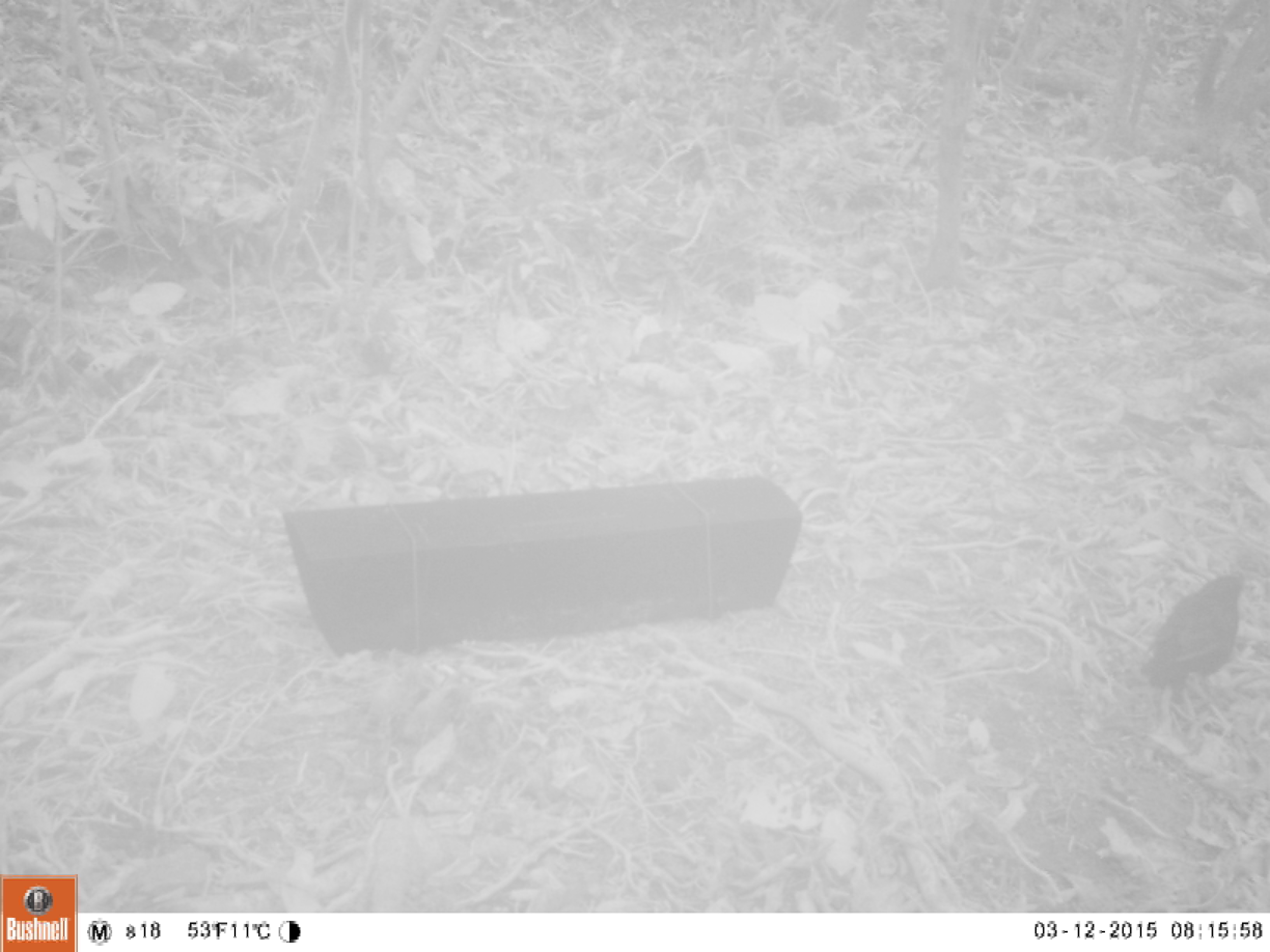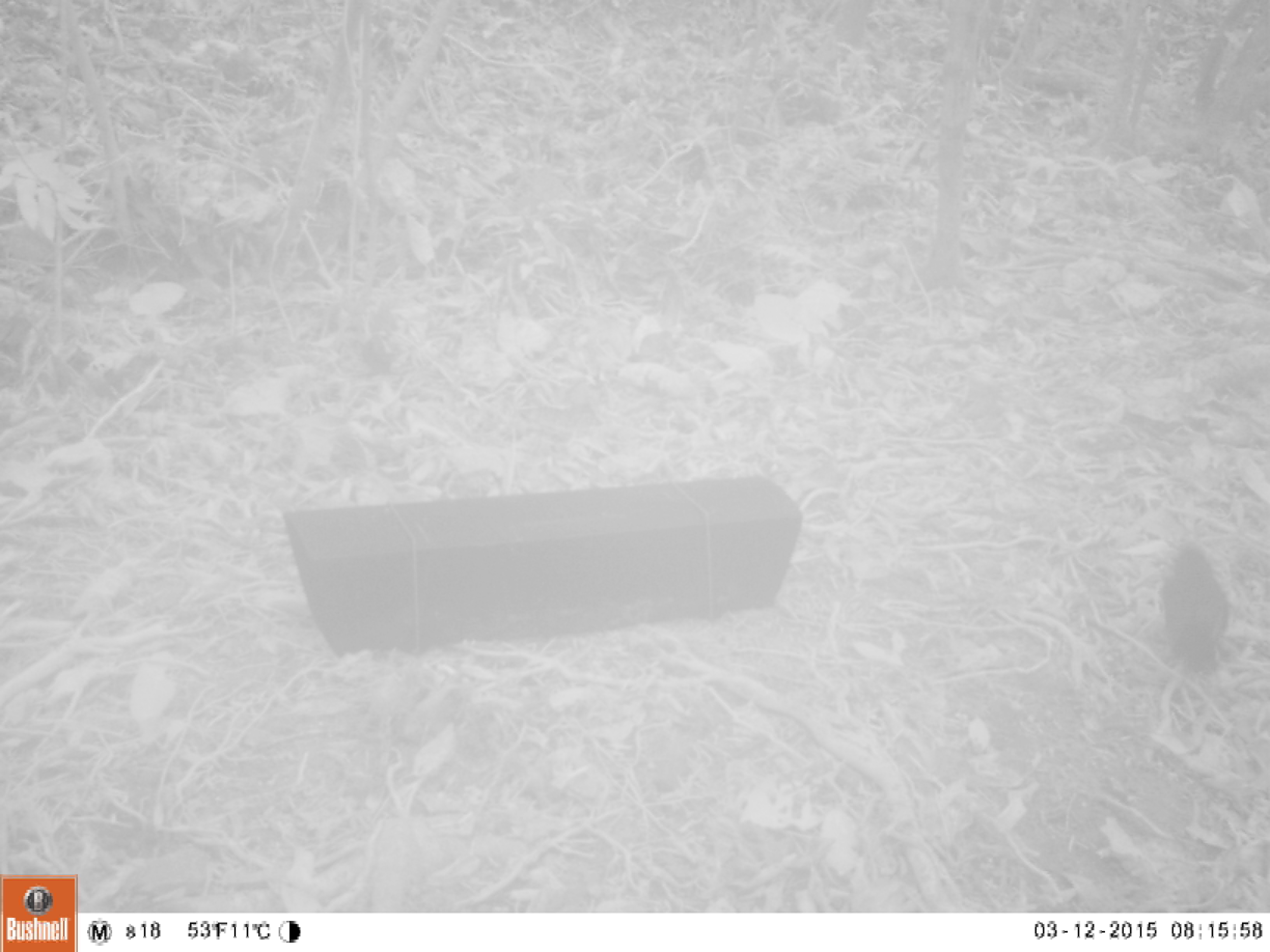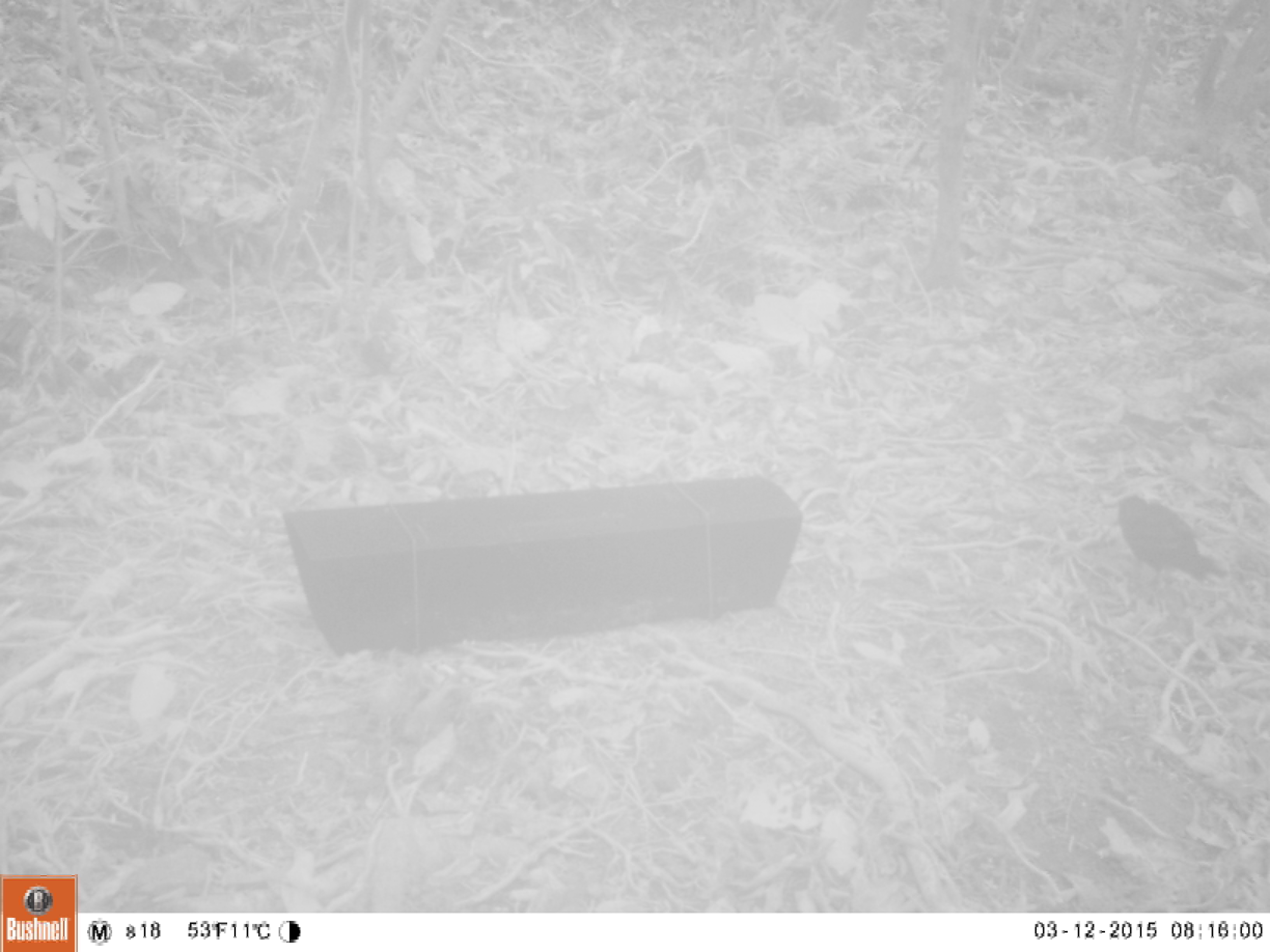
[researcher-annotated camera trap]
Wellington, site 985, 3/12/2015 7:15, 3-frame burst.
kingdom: Animalia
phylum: Chordata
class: Aves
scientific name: Aves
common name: bird